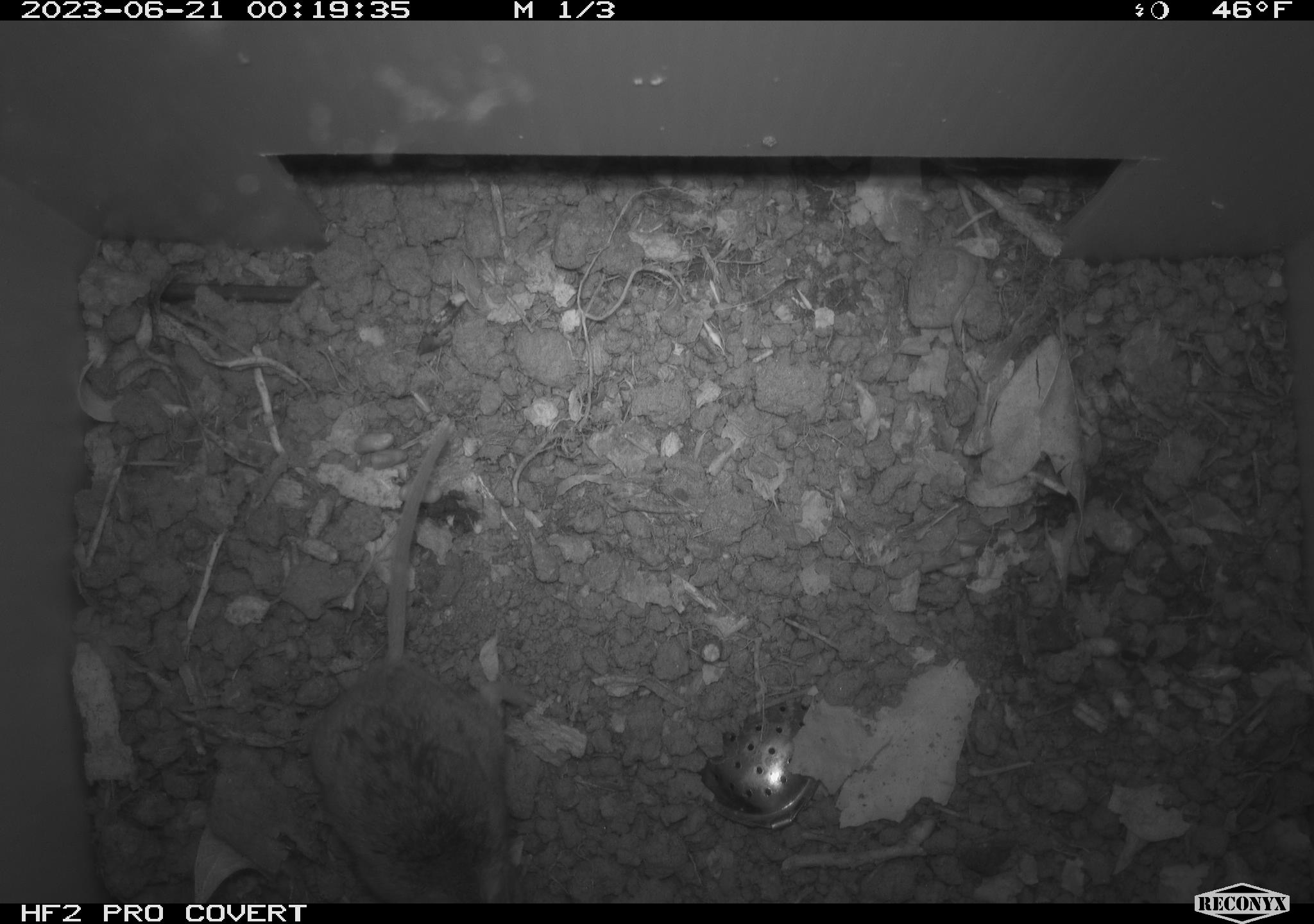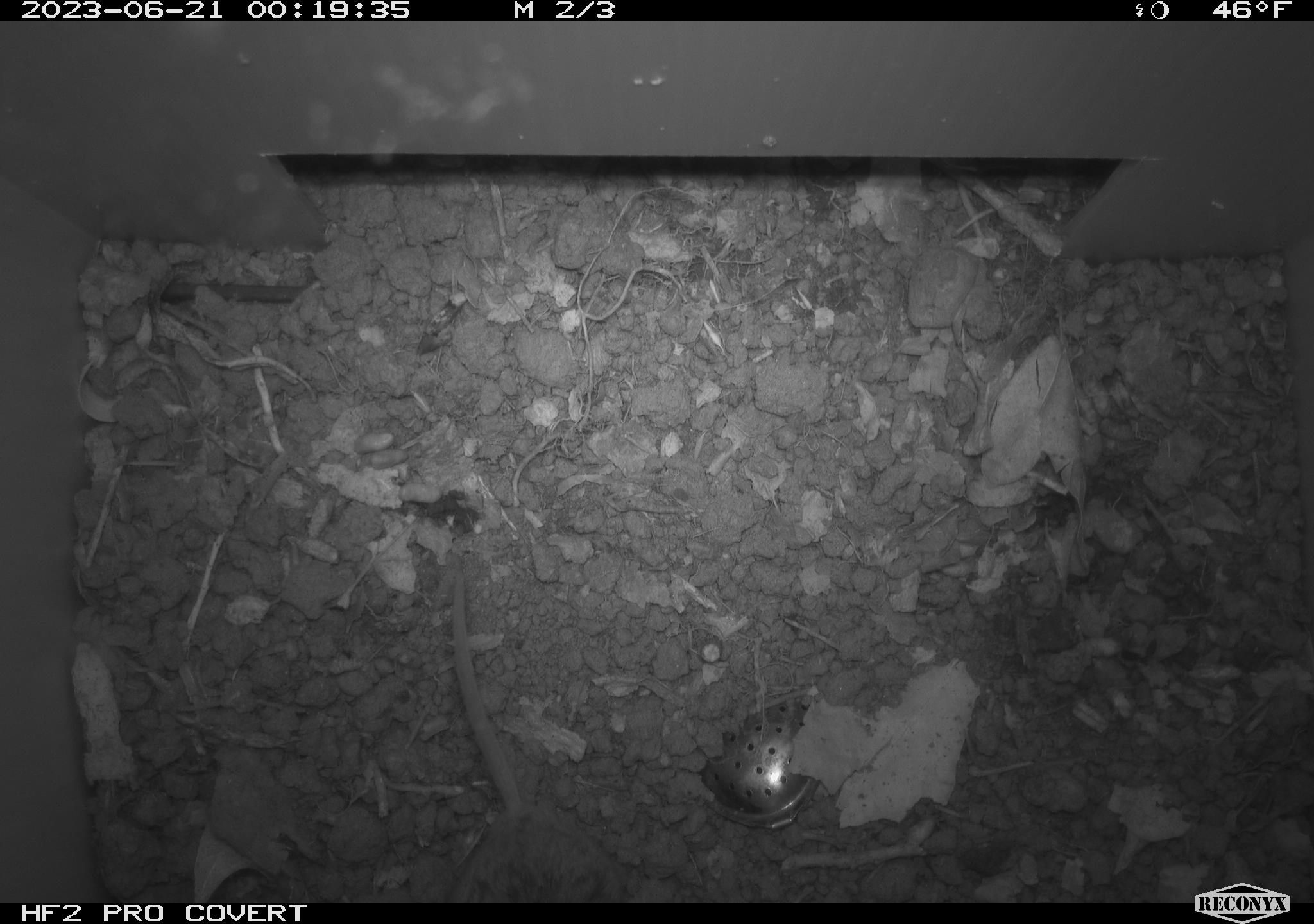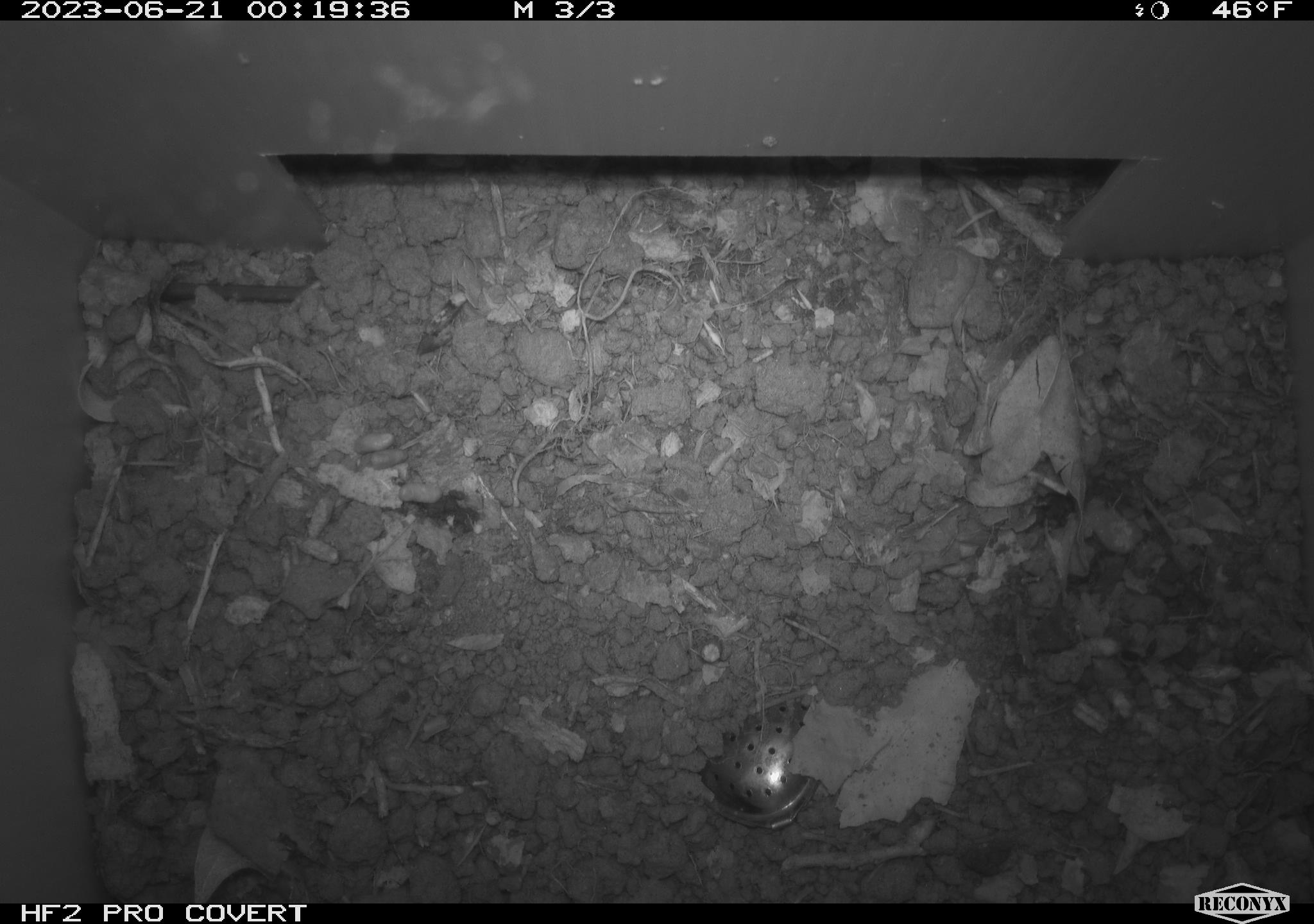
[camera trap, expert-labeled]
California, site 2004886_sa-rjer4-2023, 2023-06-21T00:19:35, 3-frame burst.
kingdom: Animalia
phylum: Chordata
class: Mammalia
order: Rodentia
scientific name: Rodentia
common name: mouse species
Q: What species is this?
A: Mouse species (Rodentia).